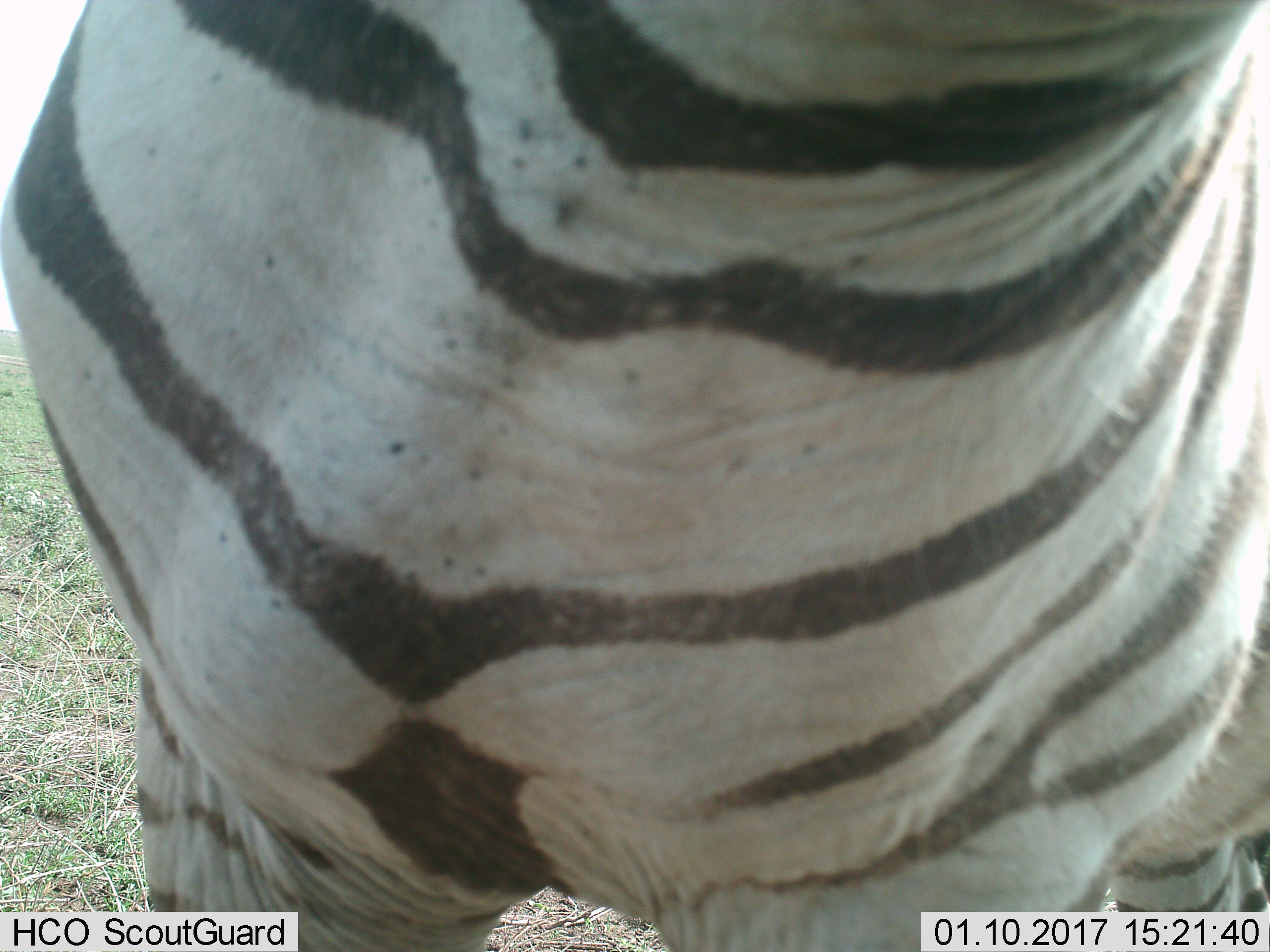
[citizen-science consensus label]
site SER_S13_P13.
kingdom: Animalia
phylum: Chordata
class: Mammalia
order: Perissodactyla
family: Equidae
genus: Equus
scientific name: Equus quagga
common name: plains zebra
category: zebraplains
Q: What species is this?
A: Zebraplains (plains zebra) (Equus quagga).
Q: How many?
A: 1.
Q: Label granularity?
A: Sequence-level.